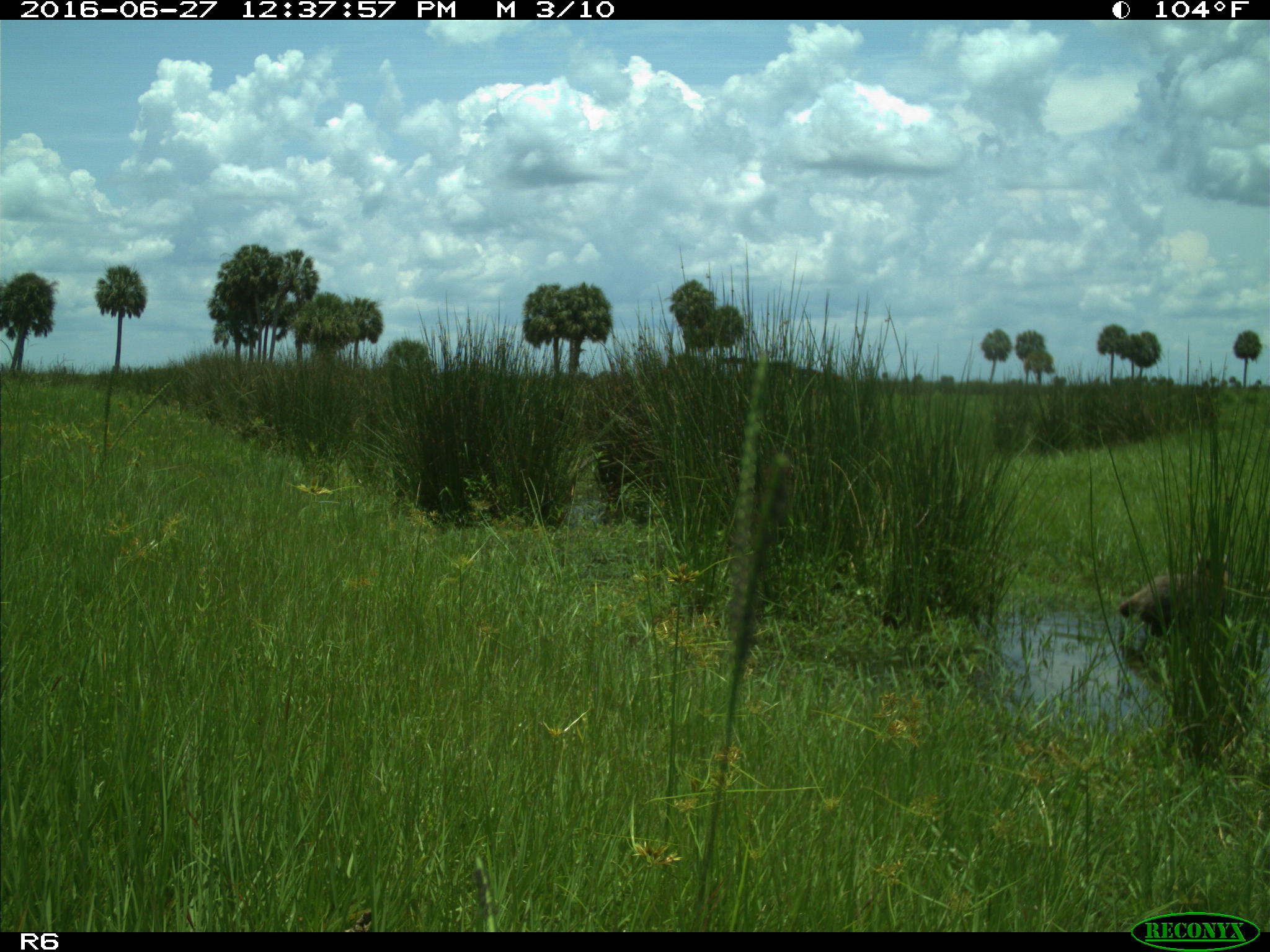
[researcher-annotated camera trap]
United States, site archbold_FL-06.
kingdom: Animalia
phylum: Chordata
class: Mammalia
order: Carnivora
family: Procyonidae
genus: Procyon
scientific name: Procyon lotor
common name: common raccoon